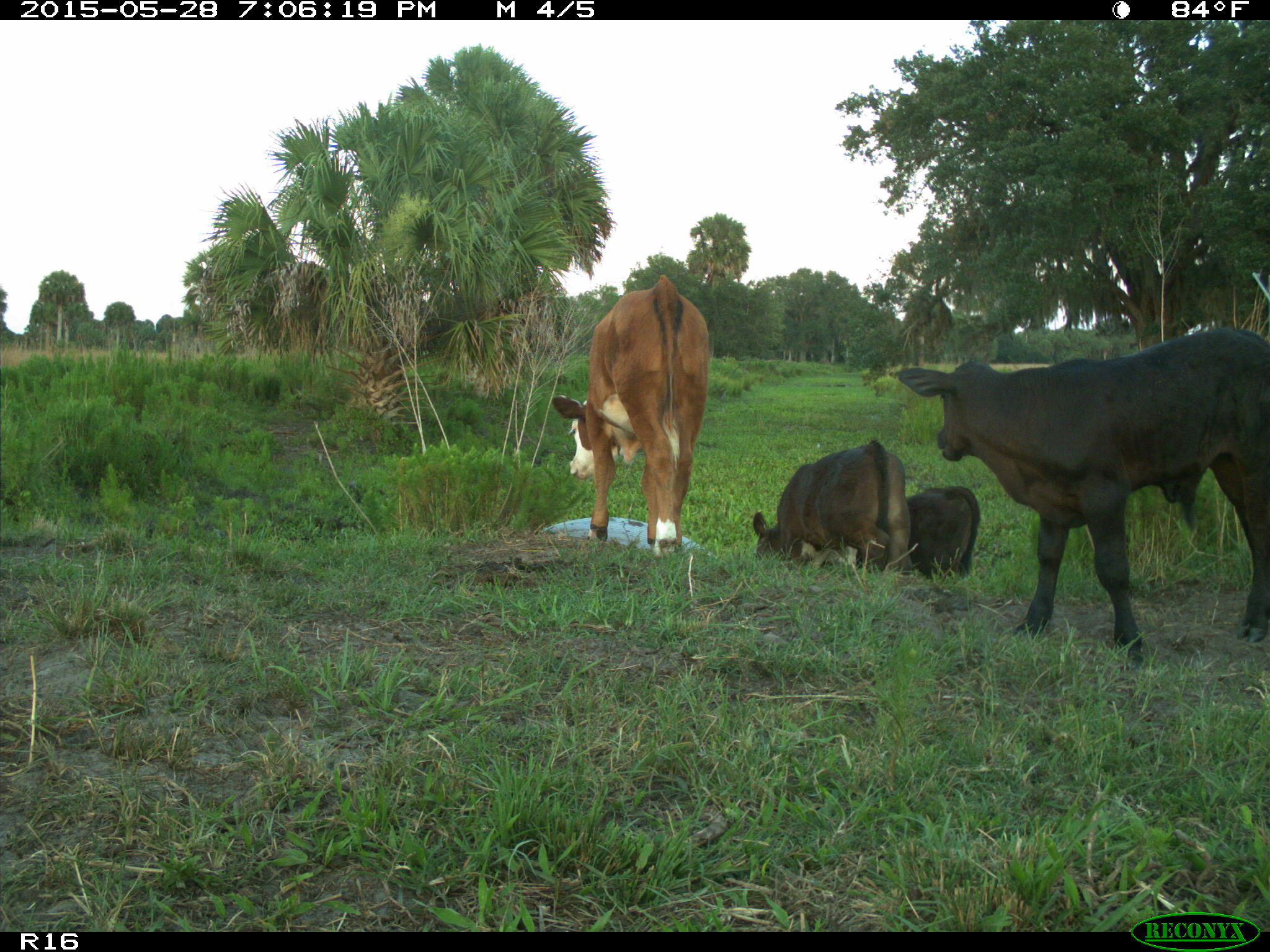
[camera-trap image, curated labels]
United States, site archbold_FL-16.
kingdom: Animalia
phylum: Chordata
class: Mammalia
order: Artiodactyla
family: Bovidae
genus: Bos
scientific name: Bos taurus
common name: domestic cow